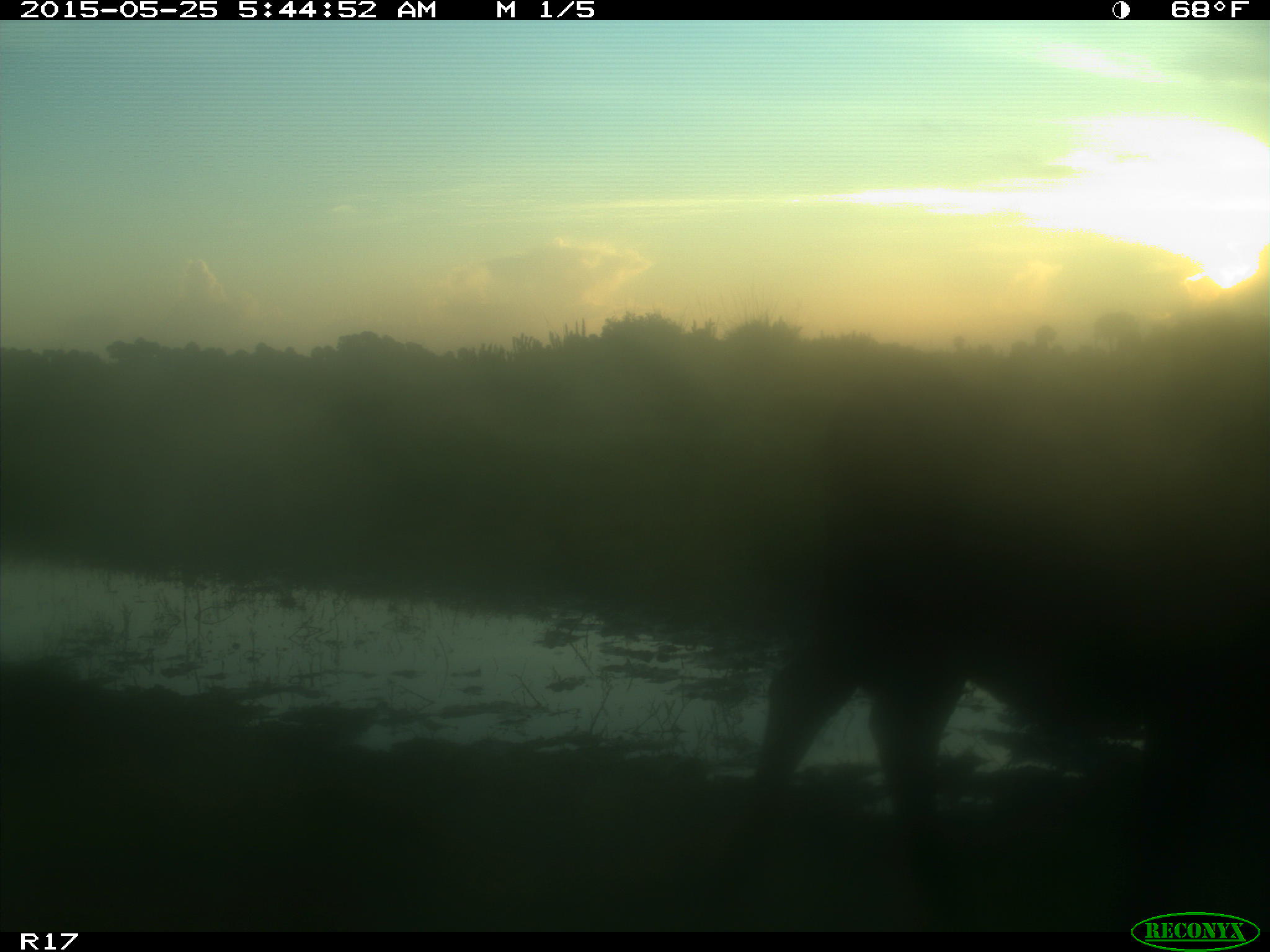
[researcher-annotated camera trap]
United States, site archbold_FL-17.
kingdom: Animalia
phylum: Chordata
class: Mammalia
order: Artiodactyla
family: Bovidae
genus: Bos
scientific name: Bos taurus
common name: domestic cow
Bos taurus (domestic cow).